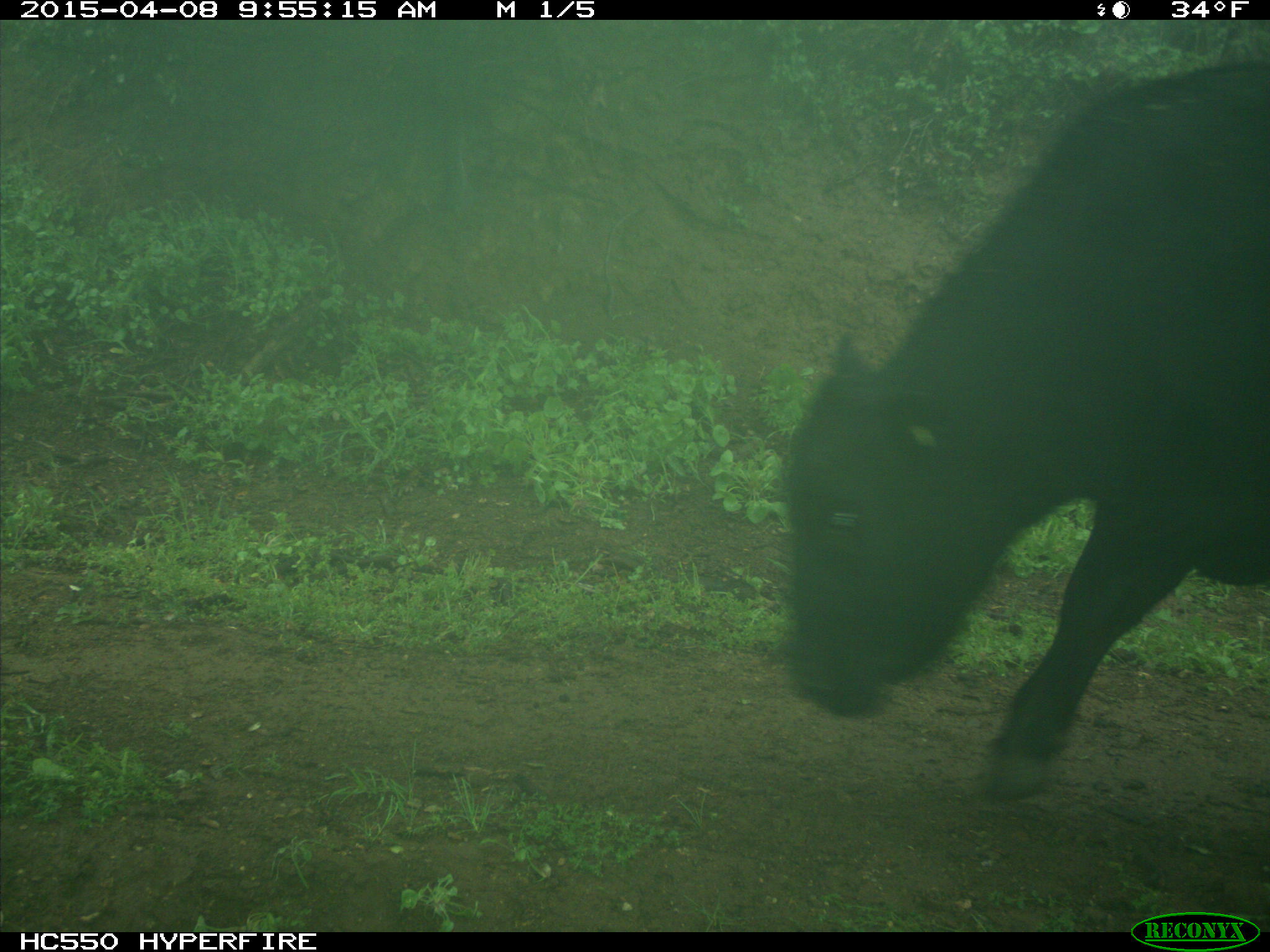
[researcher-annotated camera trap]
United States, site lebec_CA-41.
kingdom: Animalia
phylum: Chordata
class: Mammalia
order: Artiodactyla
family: Bovidae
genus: Bos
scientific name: Bos taurus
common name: domestic cow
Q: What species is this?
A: Bos taurus (domestic cow).